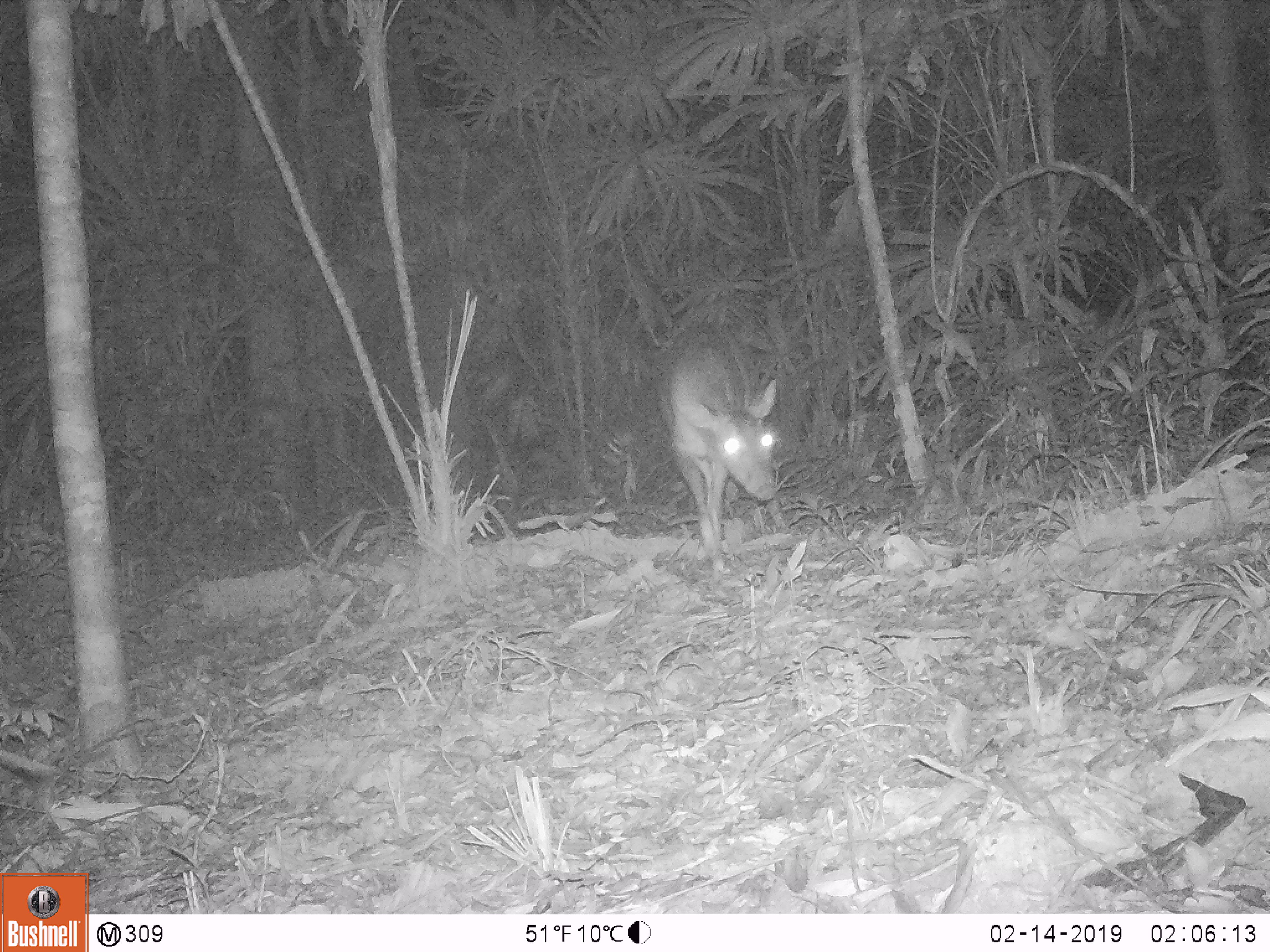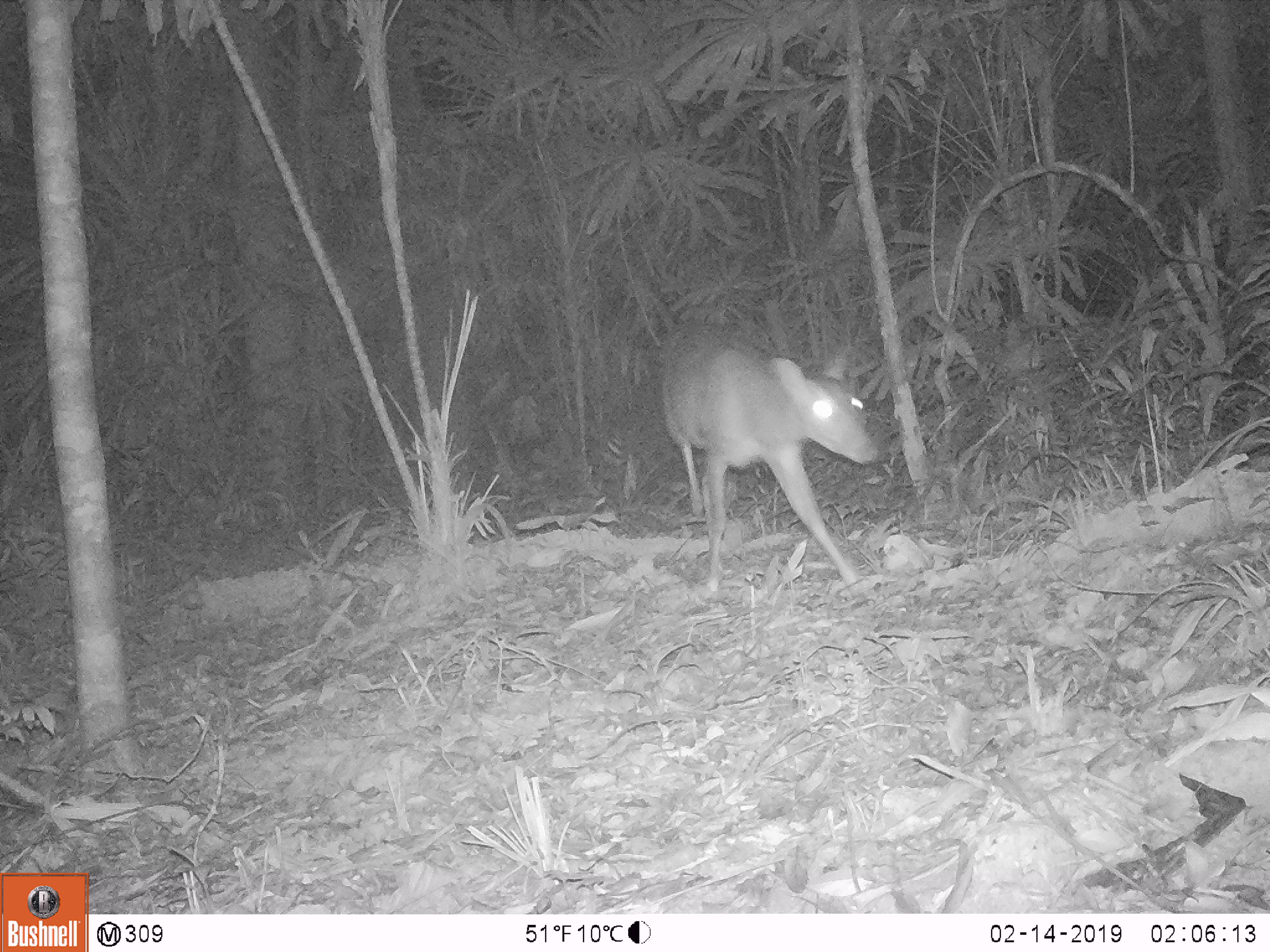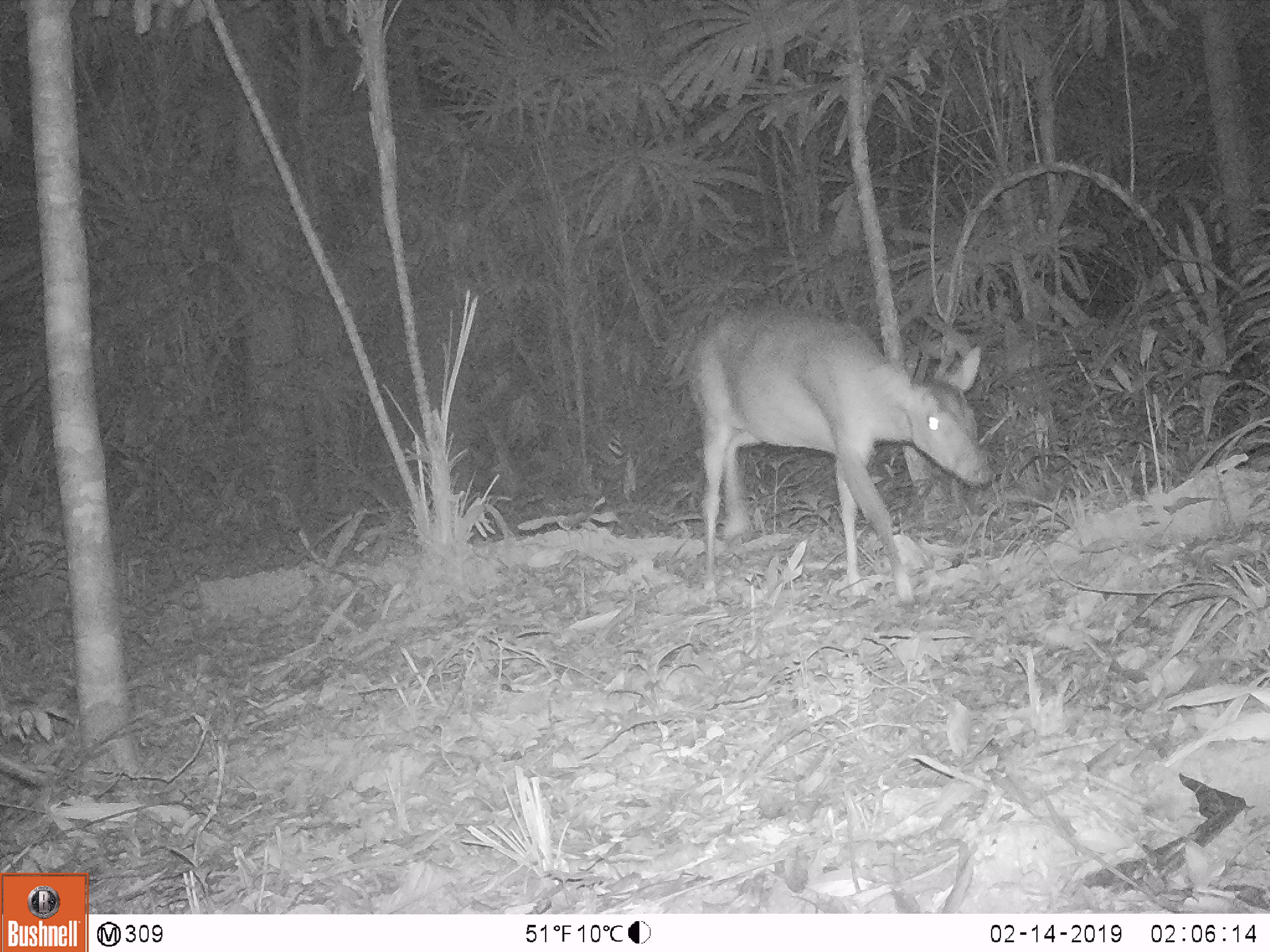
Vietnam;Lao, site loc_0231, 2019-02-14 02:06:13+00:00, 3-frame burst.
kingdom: Animalia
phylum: Chordata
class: Mammalia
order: Artiodactyla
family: Cervidae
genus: Muntiacus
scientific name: Muntiacus vuquangensis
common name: large-antlered muntjac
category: large antlered muntjac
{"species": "large antlered muntjac (large-antlered muntjac) (Muntiacus vuquangensis)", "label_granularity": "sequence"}